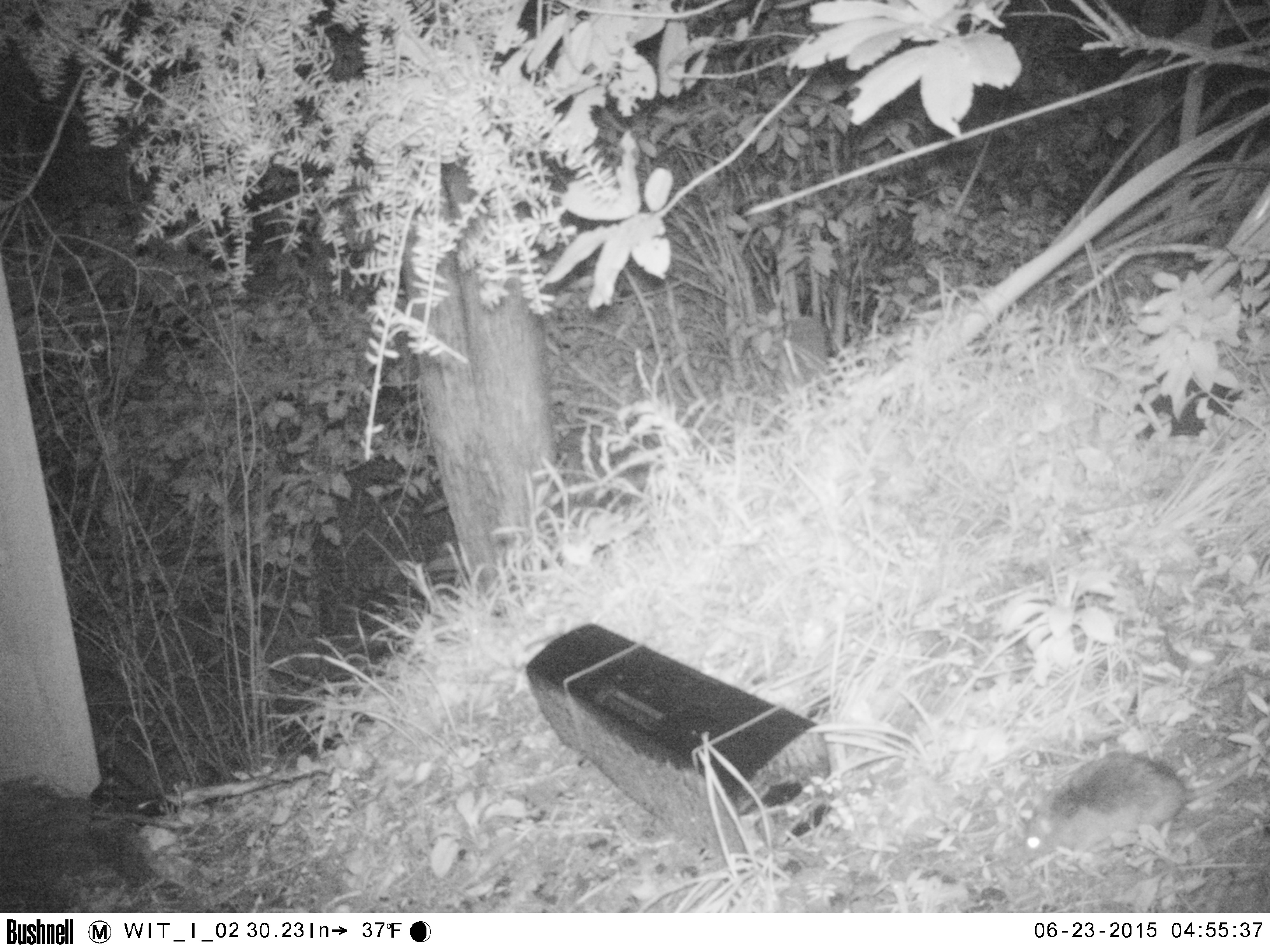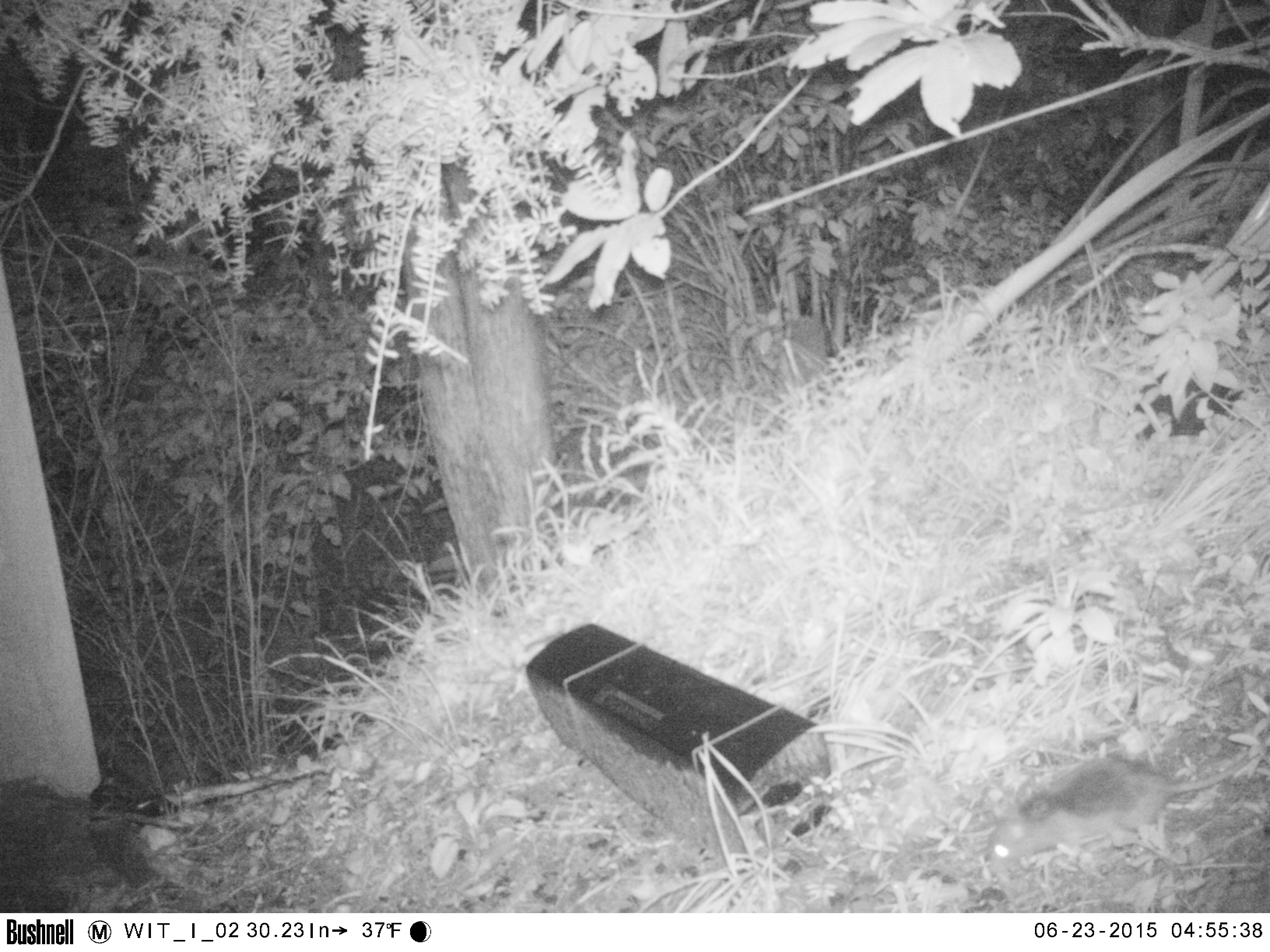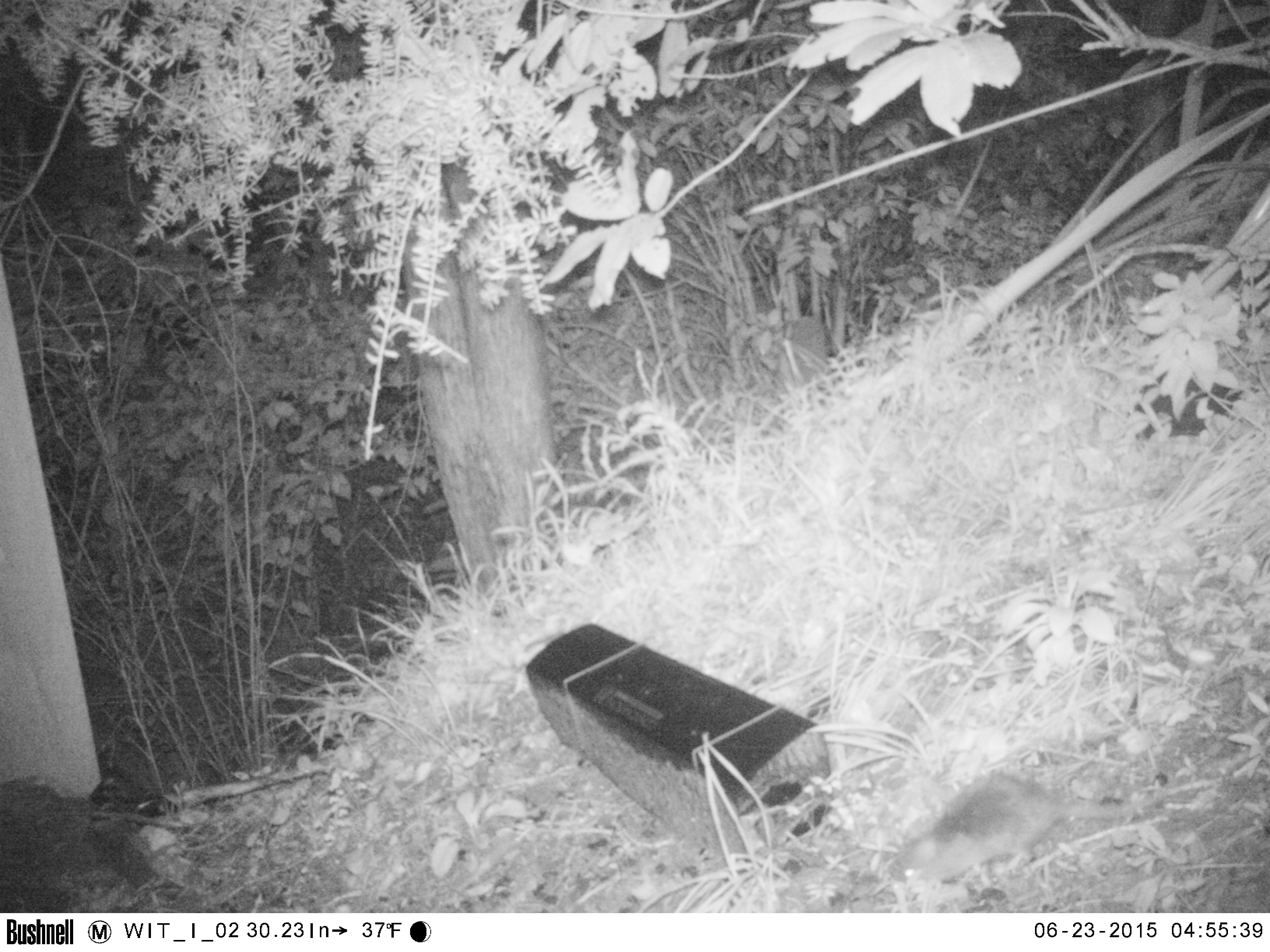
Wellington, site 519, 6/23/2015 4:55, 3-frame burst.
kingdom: Animalia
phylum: Chordata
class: Mammalia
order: Rodentia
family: Muridae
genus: Rattus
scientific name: Rattus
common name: rat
Rat (Rattus).